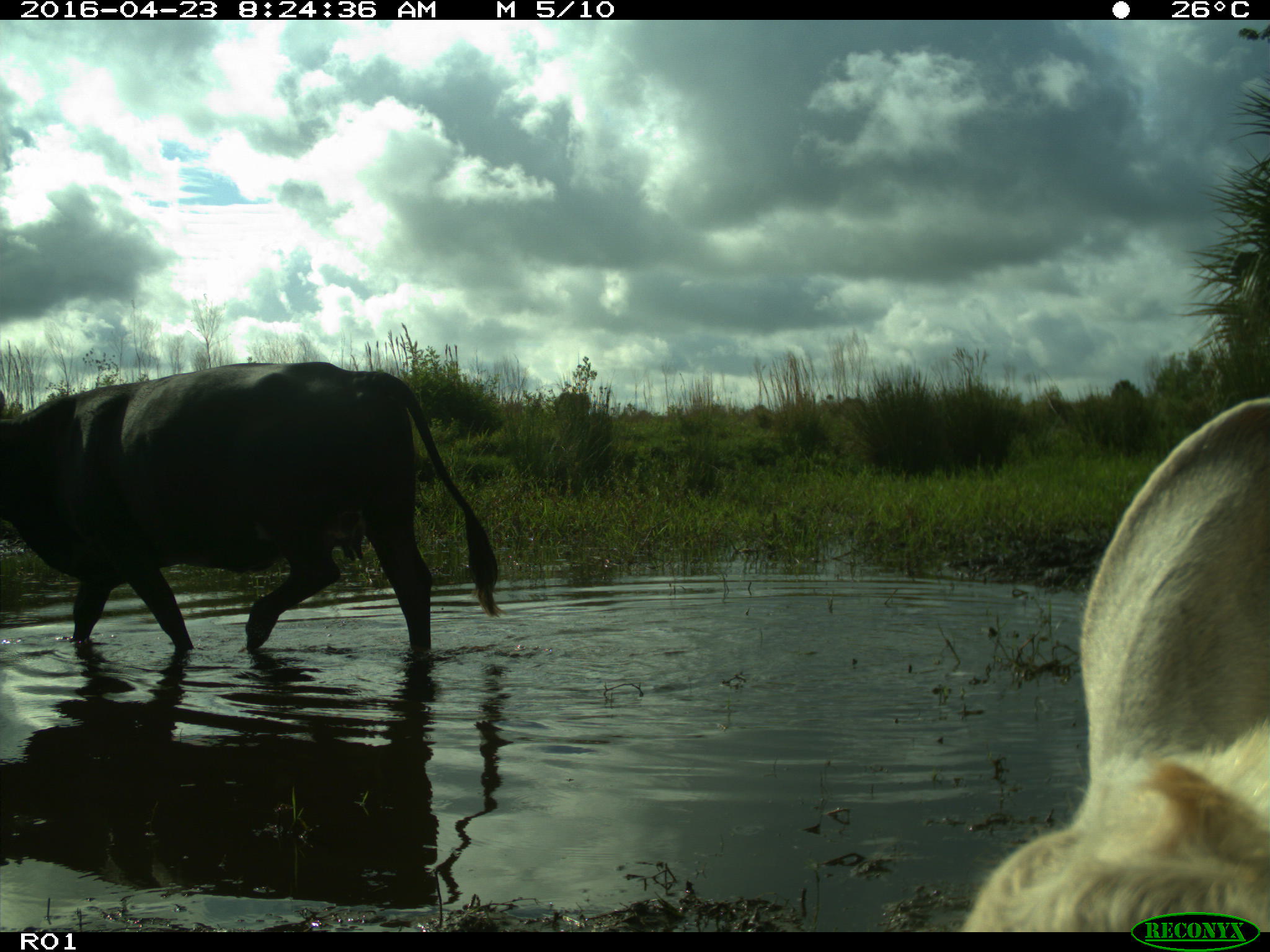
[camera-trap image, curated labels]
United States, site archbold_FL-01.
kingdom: Animalia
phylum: Chordata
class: Mammalia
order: Artiodactyla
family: Bovidae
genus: Bos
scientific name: Bos taurus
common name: domestic cow